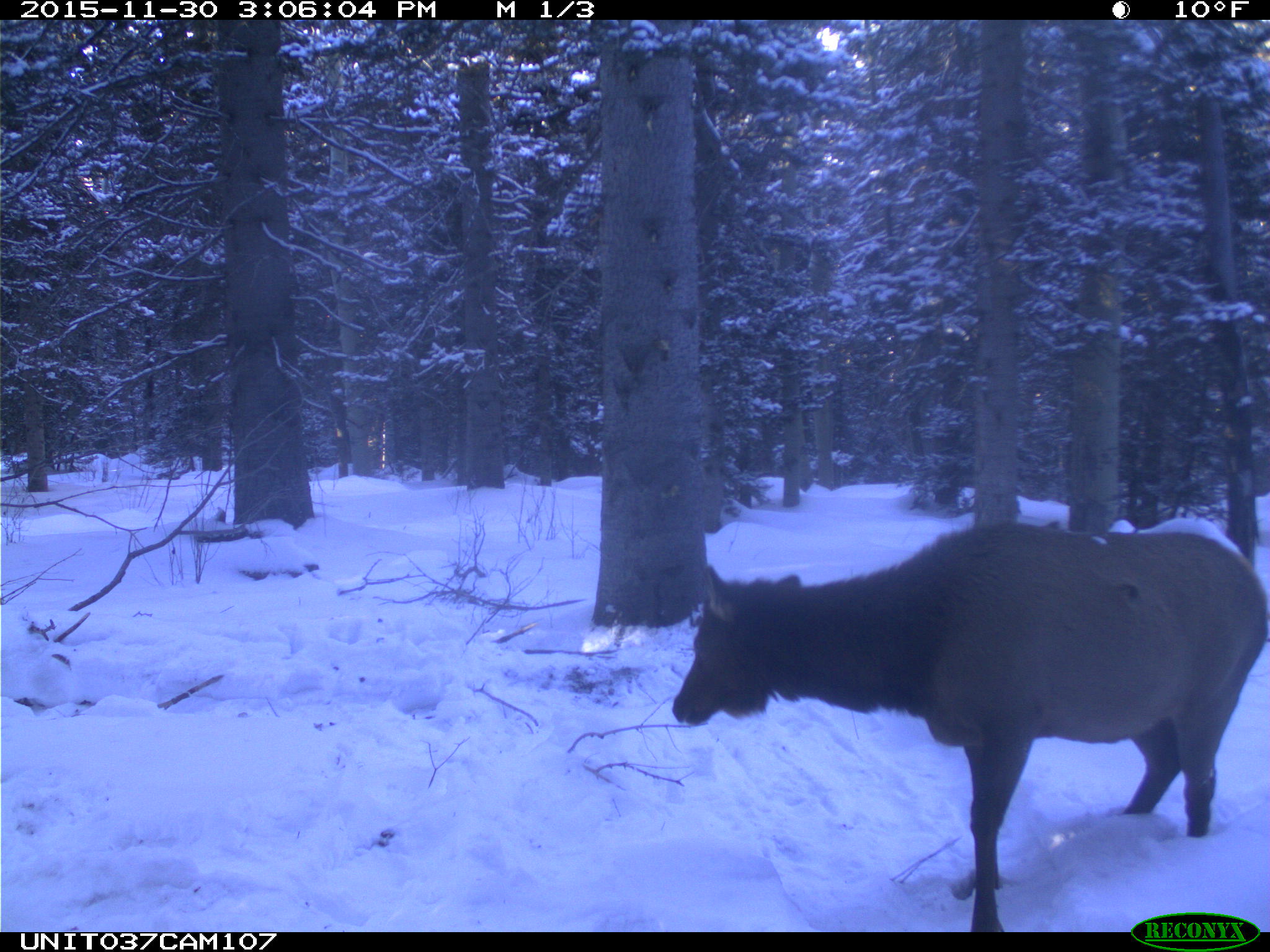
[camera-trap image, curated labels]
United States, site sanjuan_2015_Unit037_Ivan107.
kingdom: Animalia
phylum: Chordata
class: Mammalia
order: Artiodactyla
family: Cervidae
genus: Cervus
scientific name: Cervus elaphus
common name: red deer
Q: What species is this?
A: Cervus elaphus (red deer).